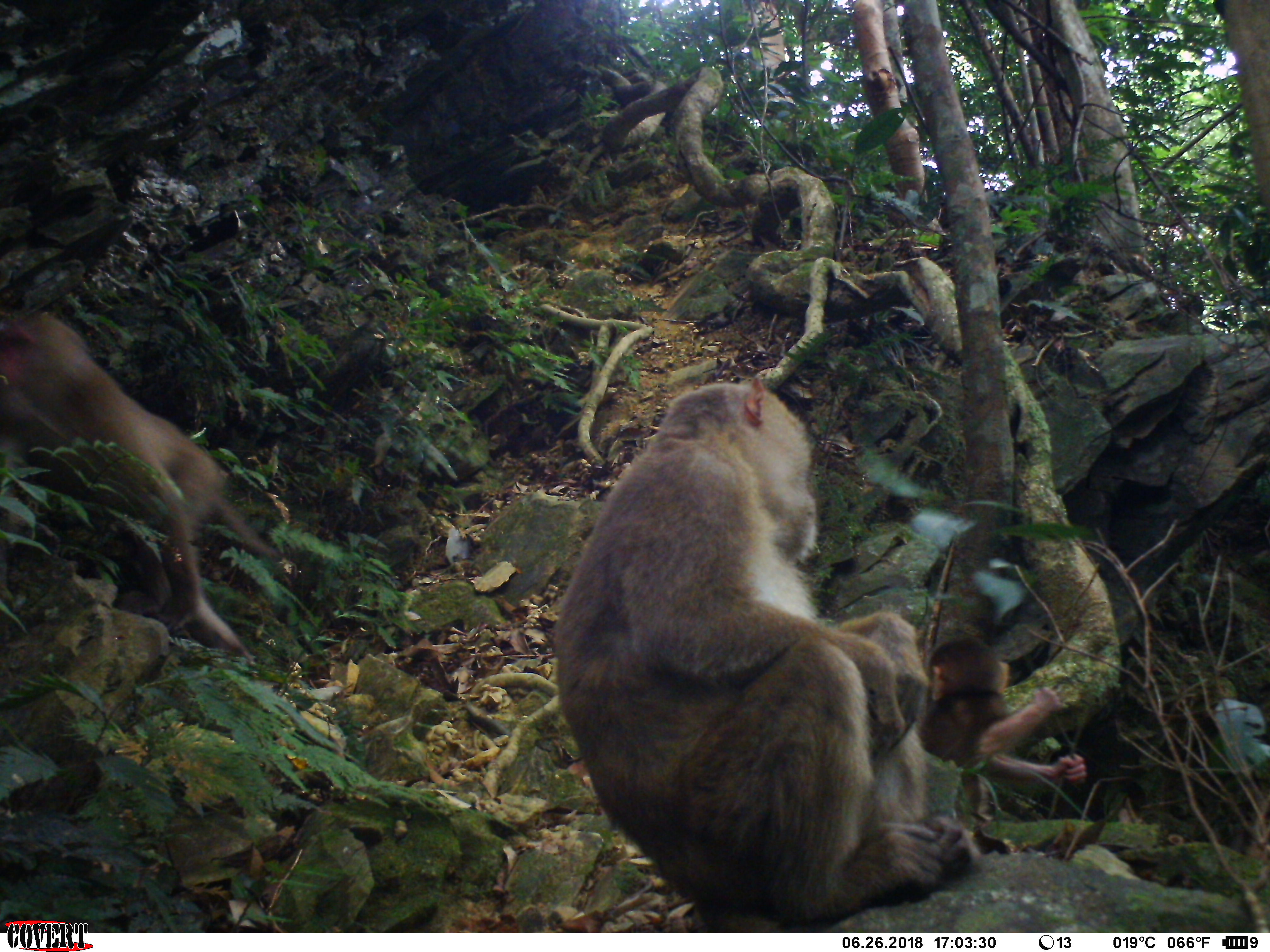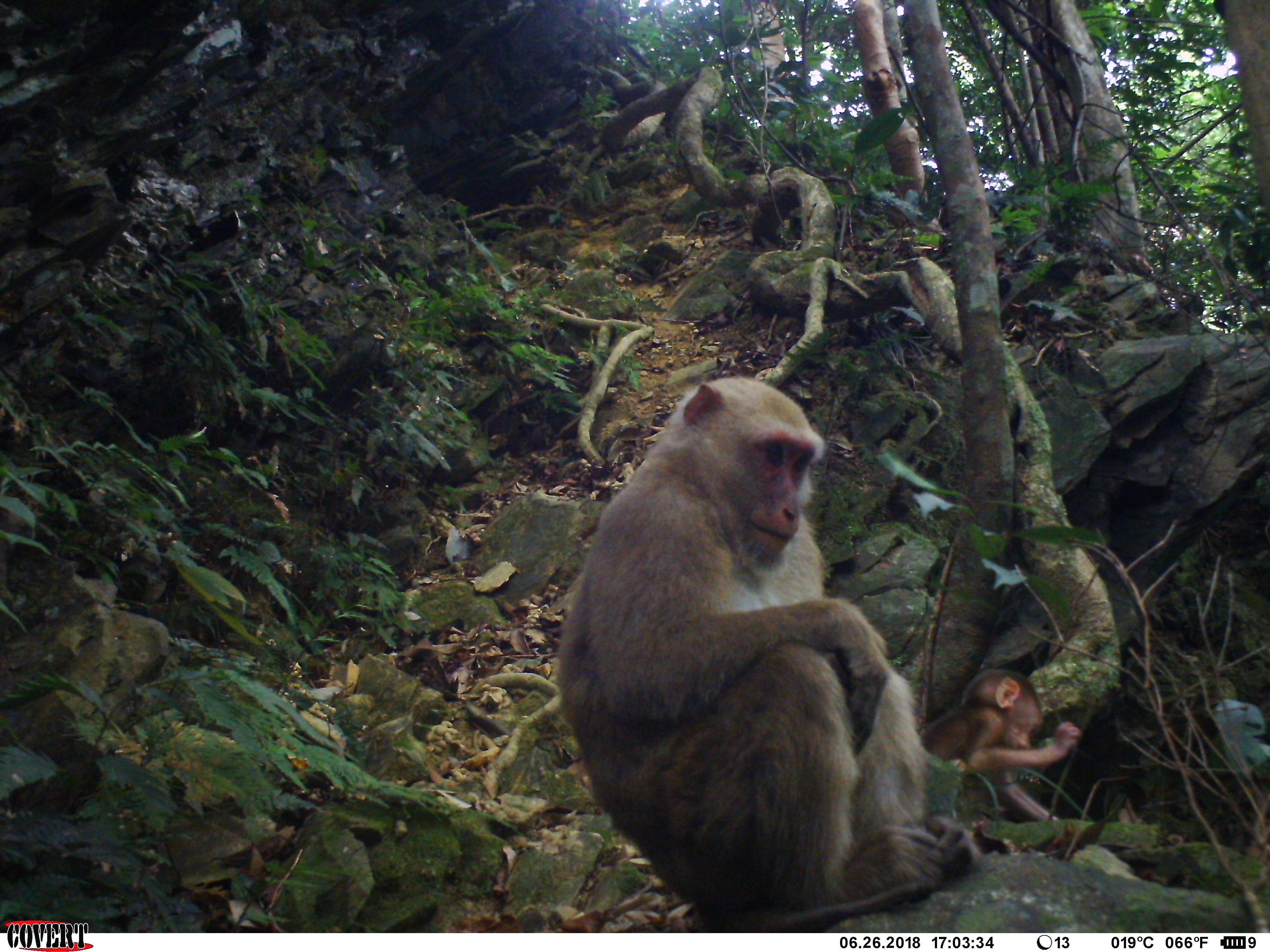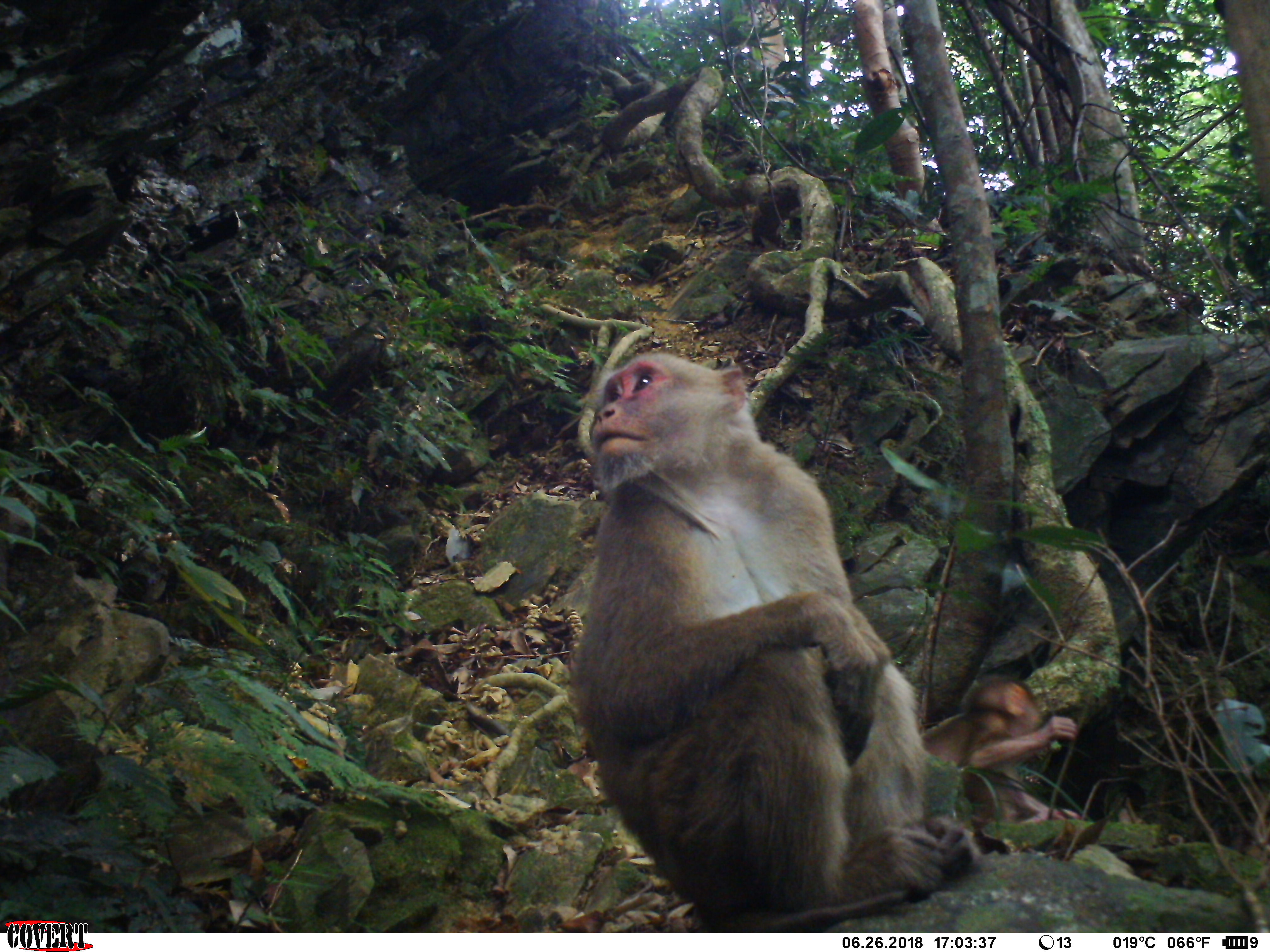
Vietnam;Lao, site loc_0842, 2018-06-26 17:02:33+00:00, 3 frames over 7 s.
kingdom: Animalia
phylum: Chordata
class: Mammalia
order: Primates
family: Cercopithecidae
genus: Macaca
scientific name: Macaca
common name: macaques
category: assam or rhesus macaque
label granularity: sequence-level